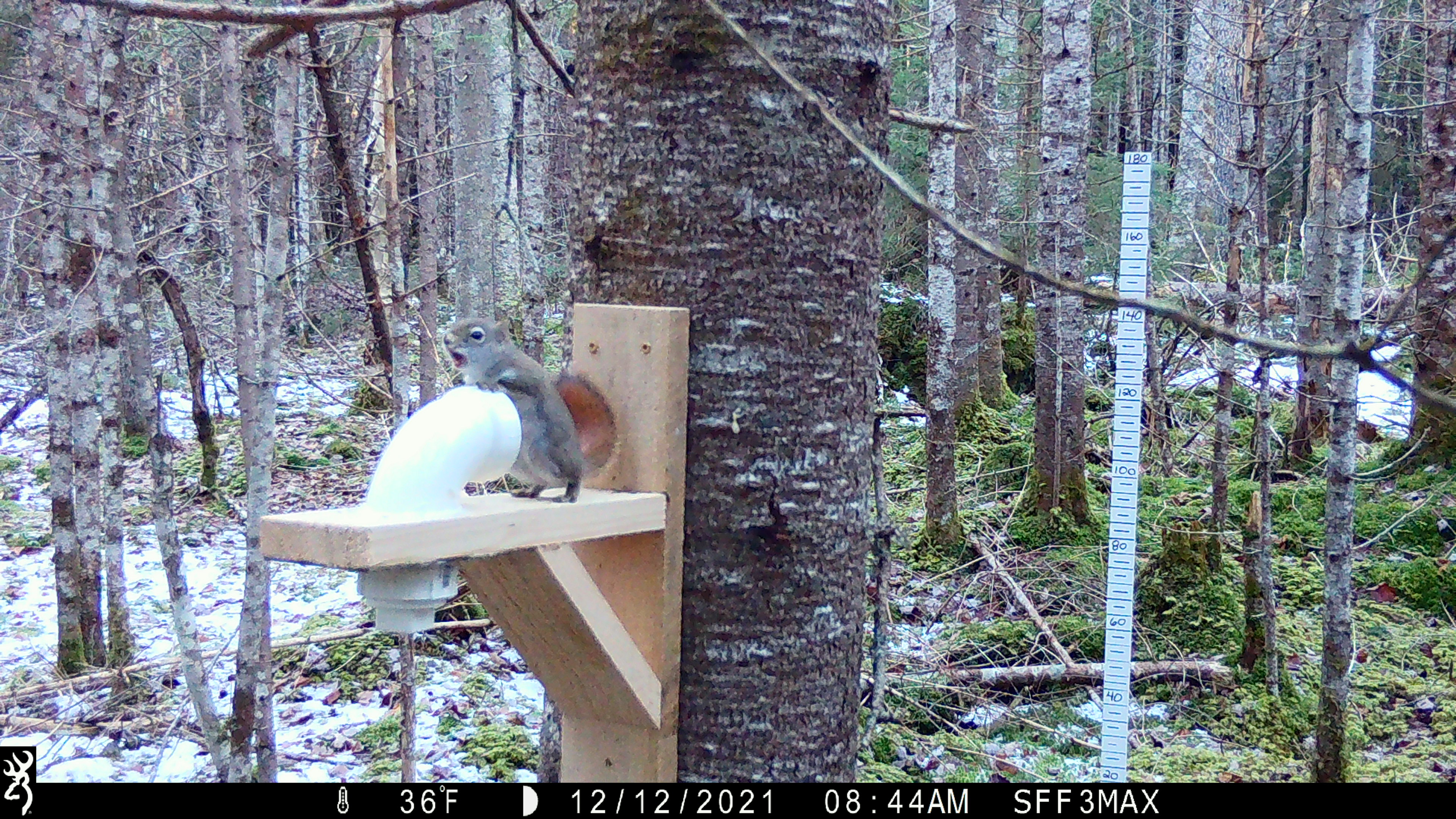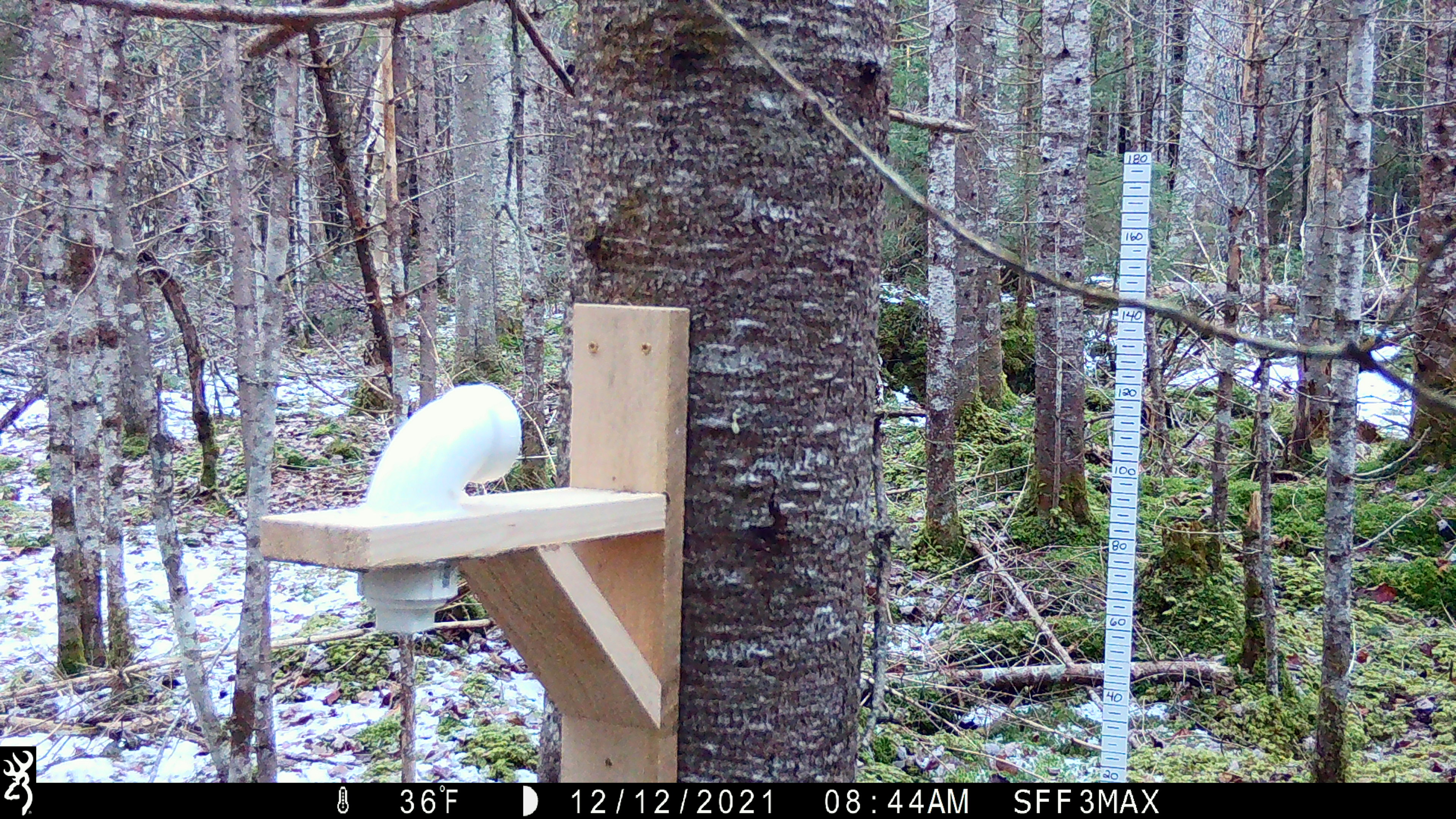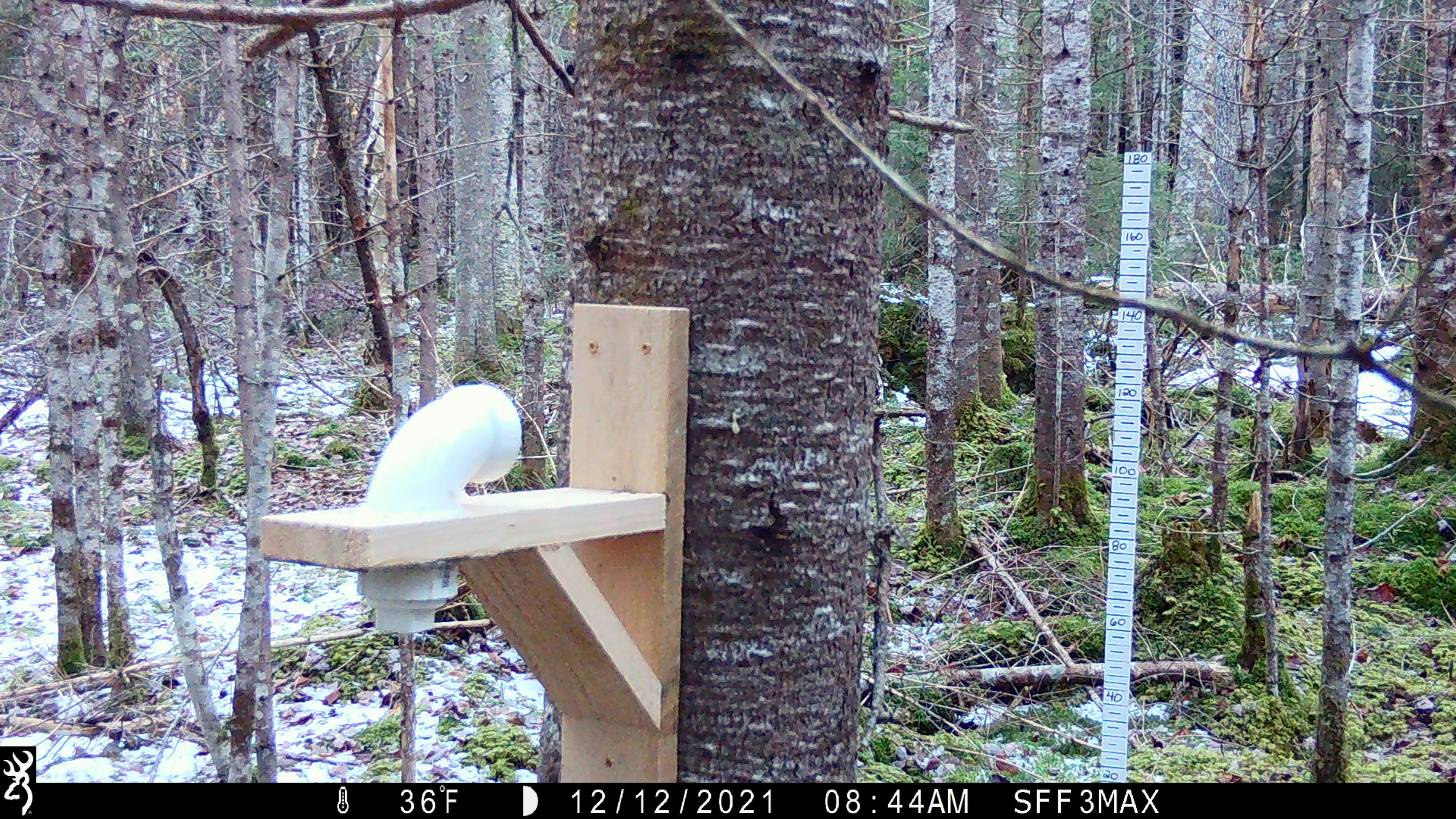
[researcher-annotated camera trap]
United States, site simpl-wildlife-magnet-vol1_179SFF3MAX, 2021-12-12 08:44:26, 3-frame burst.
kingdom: Animalia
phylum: Chordata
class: Mammalia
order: Rodentia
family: Sciuridae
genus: Tamiasciurus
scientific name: Tamiasciurus hudsonicus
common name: red squirrel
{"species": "red squirrel (Tamiasciurus hudsonicus)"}